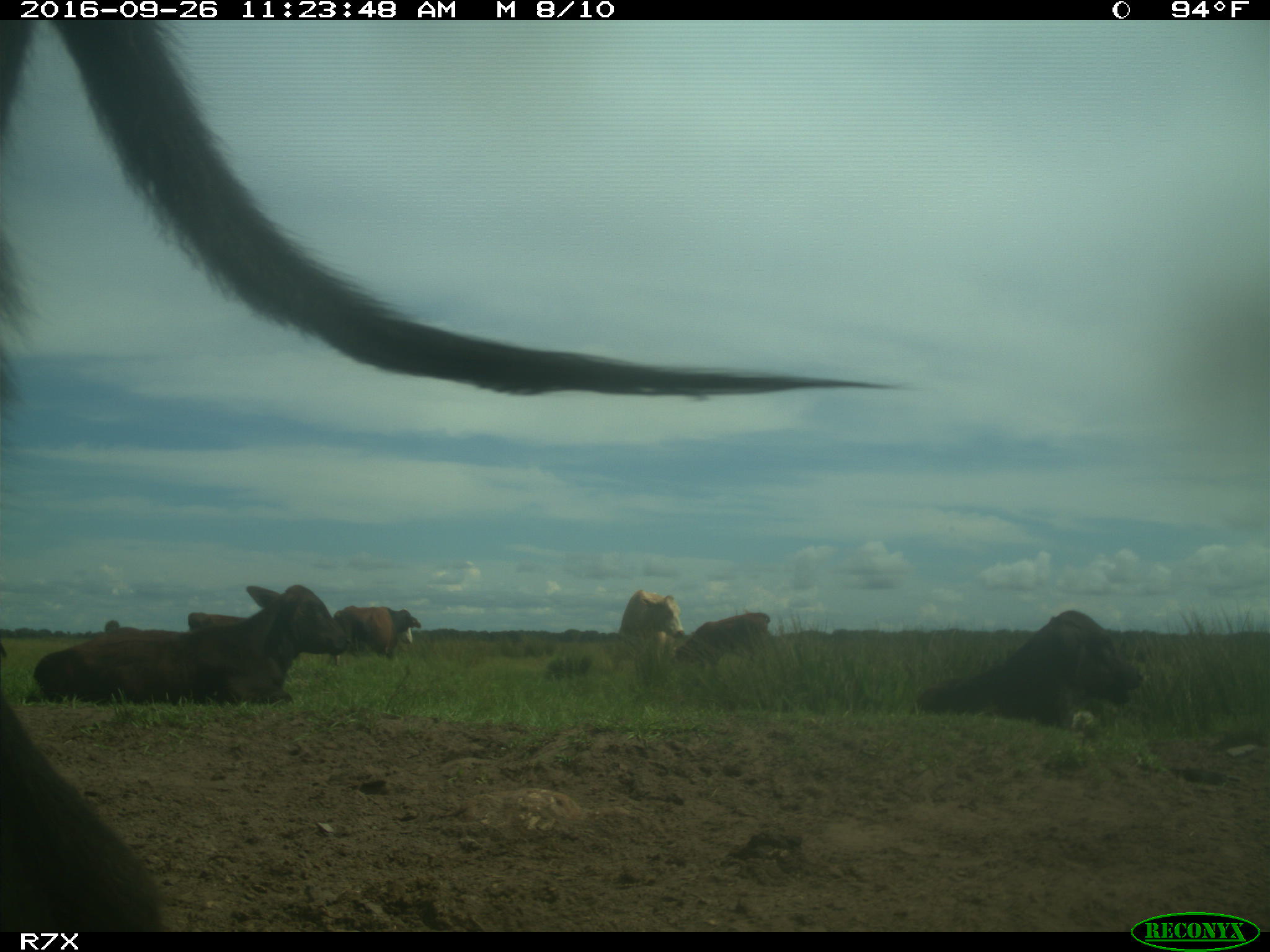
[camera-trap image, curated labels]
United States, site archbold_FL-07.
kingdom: Animalia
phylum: Chordata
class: Mammalia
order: Artiodactyla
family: Bovidae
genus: Bos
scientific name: Bos taurus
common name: domestic cow